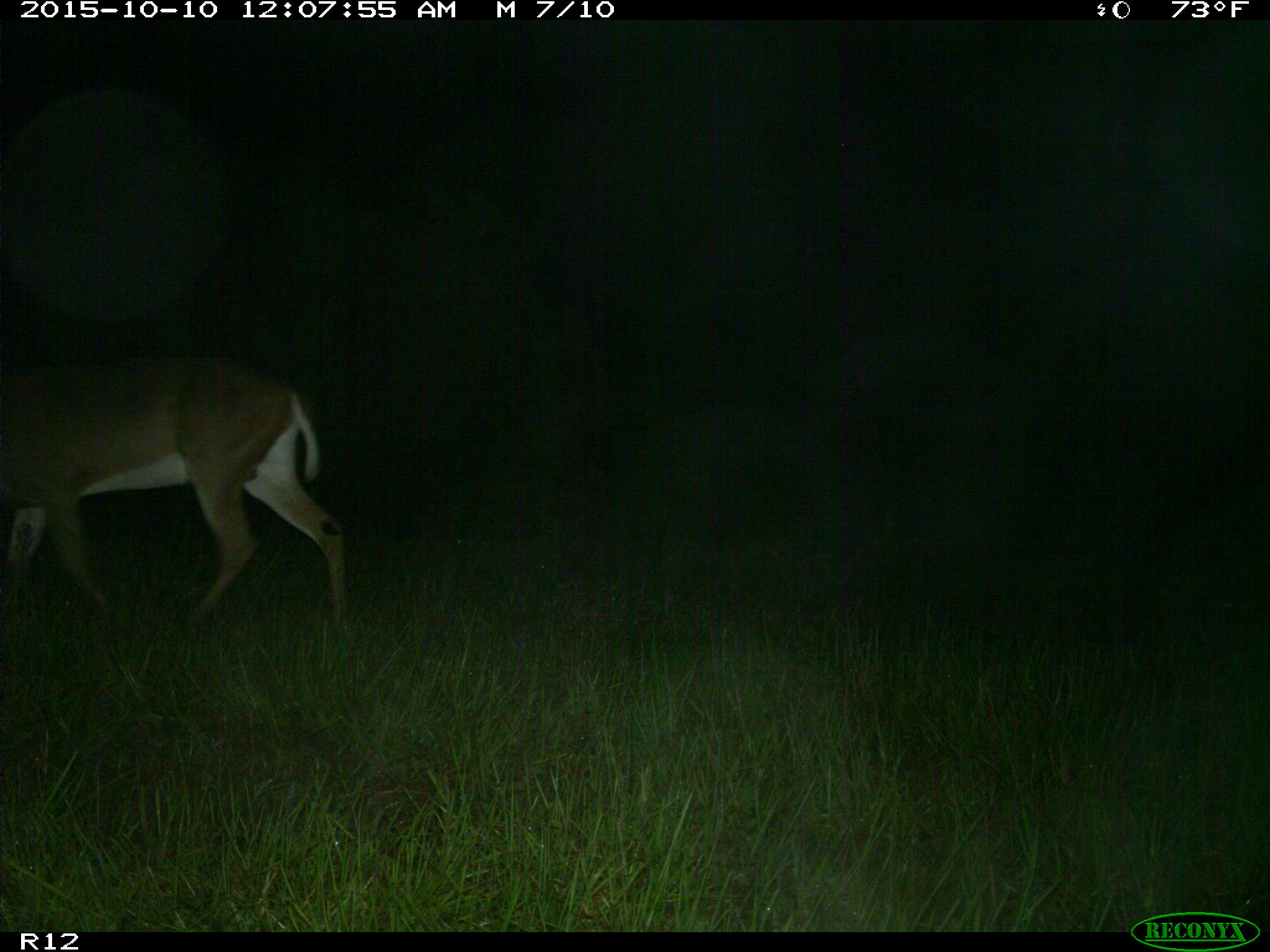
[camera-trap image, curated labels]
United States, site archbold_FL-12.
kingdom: Animalia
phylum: Chordata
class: Mammalia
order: Artiodactyla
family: Cervidae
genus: Odocoileus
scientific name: Odocoileus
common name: deer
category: unidentified deer